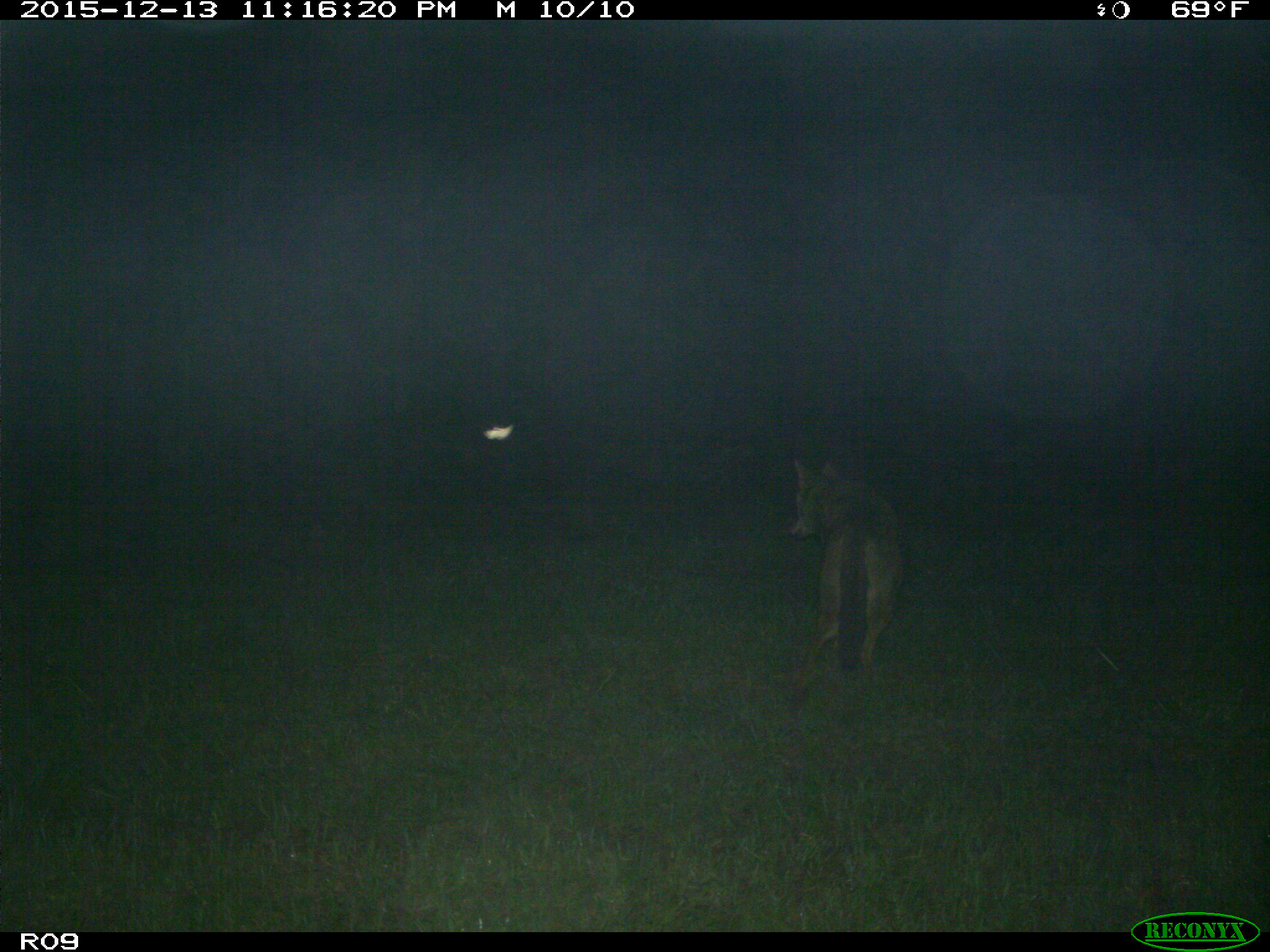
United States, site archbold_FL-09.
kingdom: Animalia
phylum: Chordata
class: Mammalia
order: Carnivora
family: Canidae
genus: Canis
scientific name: Canis latrans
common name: coyote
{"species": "Canis latrans (coyote)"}